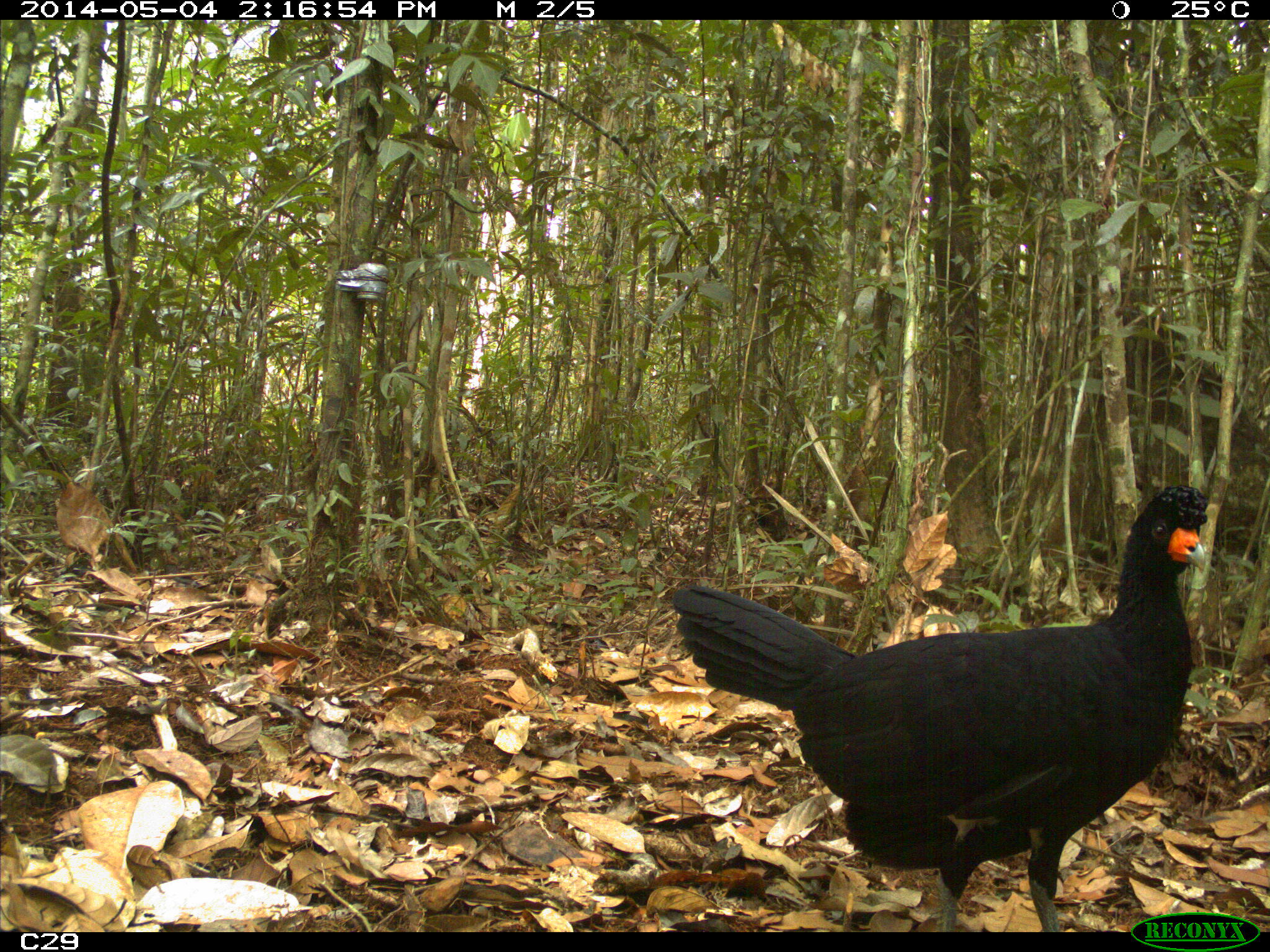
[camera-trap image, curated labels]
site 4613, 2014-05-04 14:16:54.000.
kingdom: Animalia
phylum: Chordata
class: Aves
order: Galliformes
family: Cracidae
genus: Crax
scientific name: Crax alector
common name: black curassow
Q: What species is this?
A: Crax alector (black curassow).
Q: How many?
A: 2.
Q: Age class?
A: Adult.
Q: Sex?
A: Female.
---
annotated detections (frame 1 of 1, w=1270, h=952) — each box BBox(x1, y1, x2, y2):
crax alector: BBox(670, 482, 1209, 932)